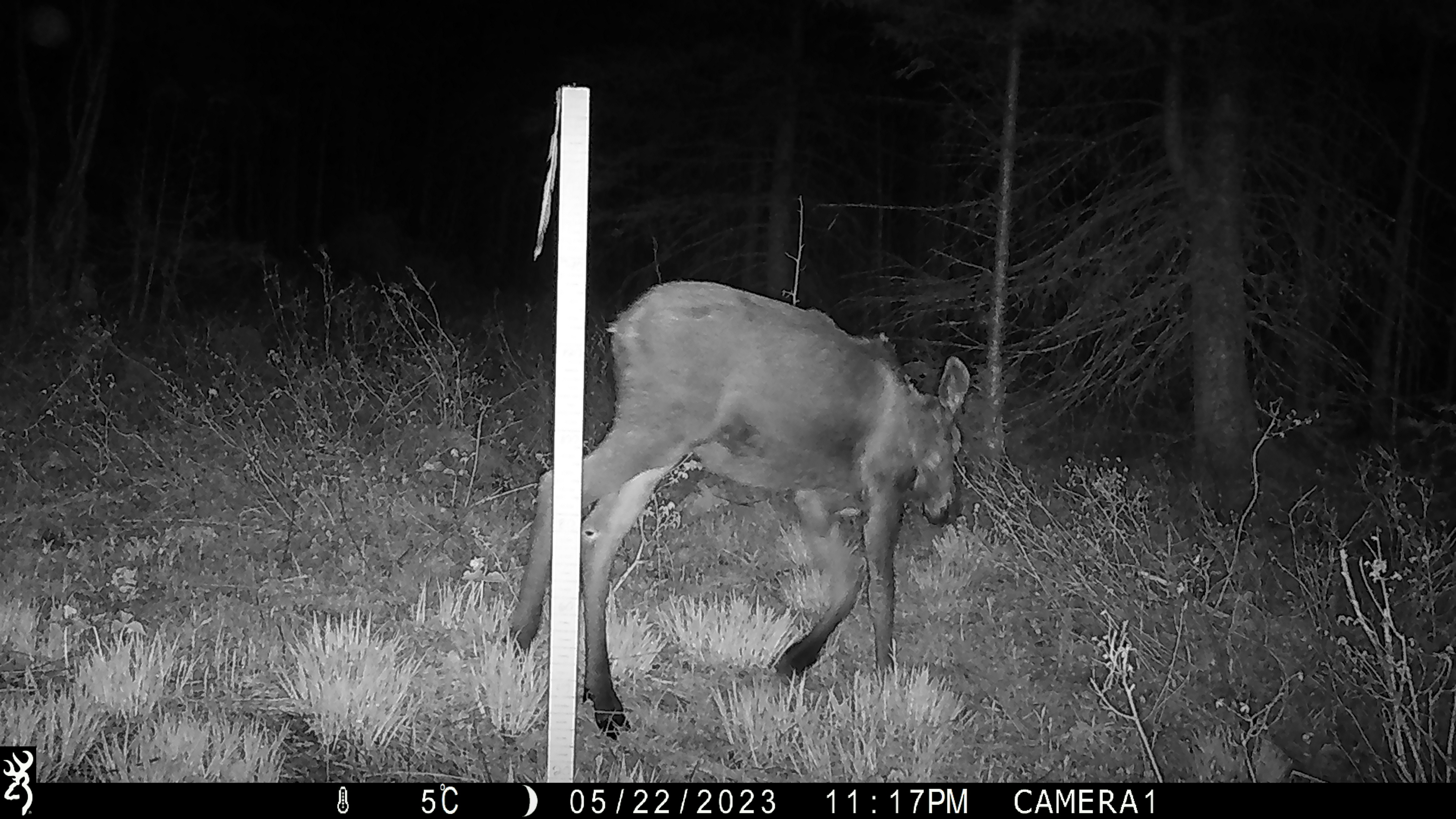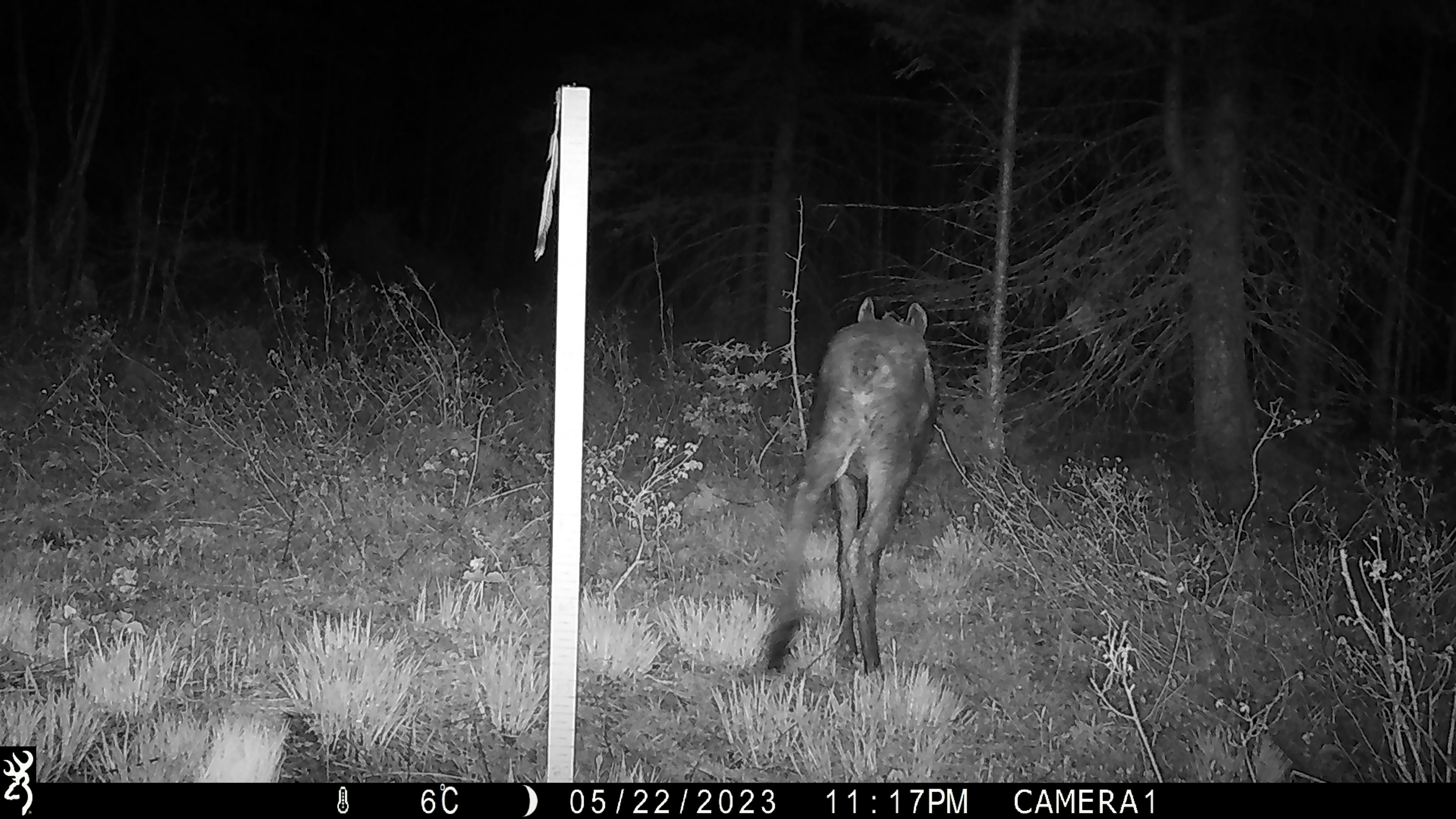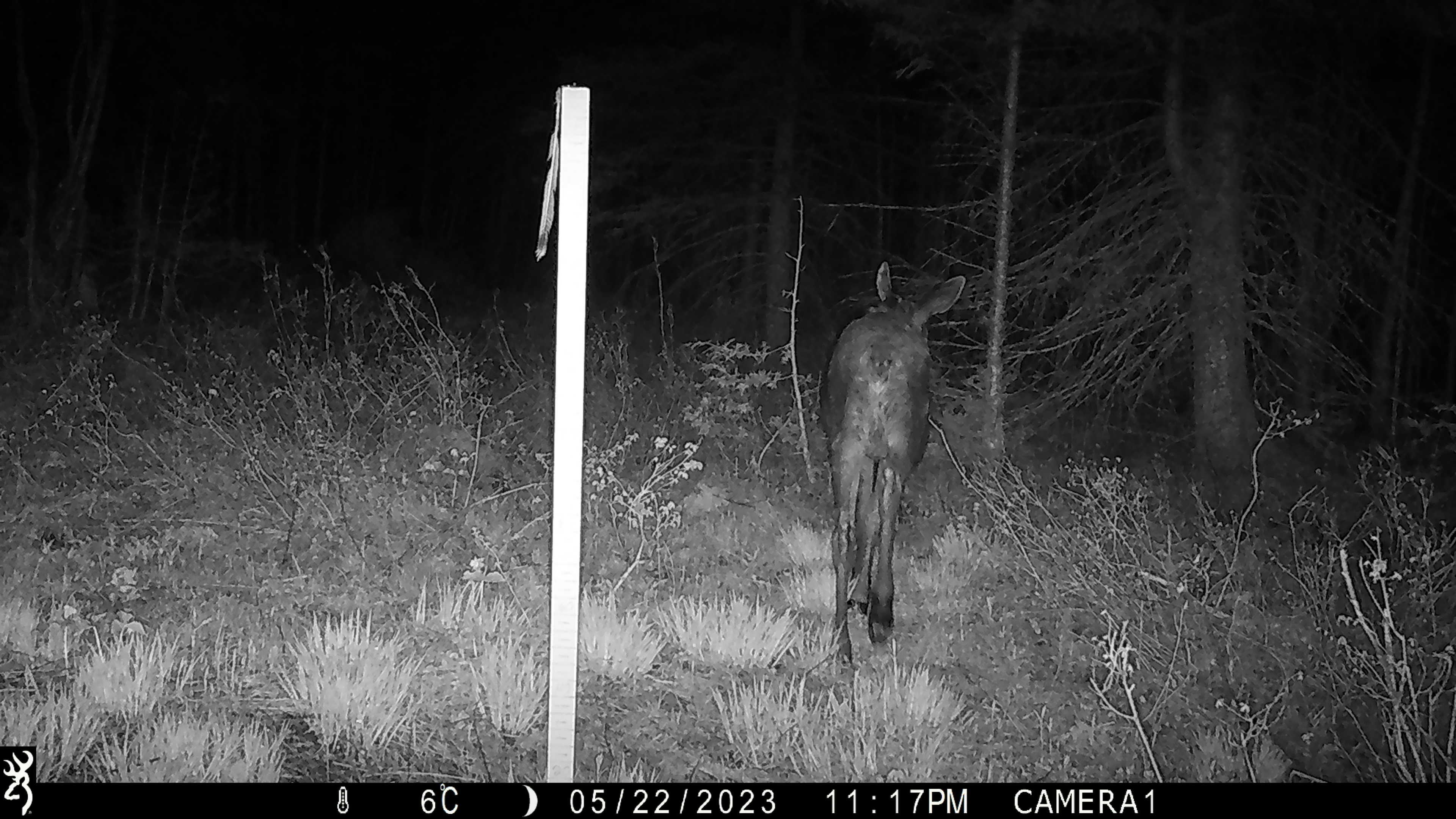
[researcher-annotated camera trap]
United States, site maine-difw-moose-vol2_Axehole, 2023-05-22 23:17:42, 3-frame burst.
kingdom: Animalia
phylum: Chordata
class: Mammalia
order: Artiodactyla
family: Cervidae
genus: Alces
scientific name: Alces alces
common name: moose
Moose (Alces alces).